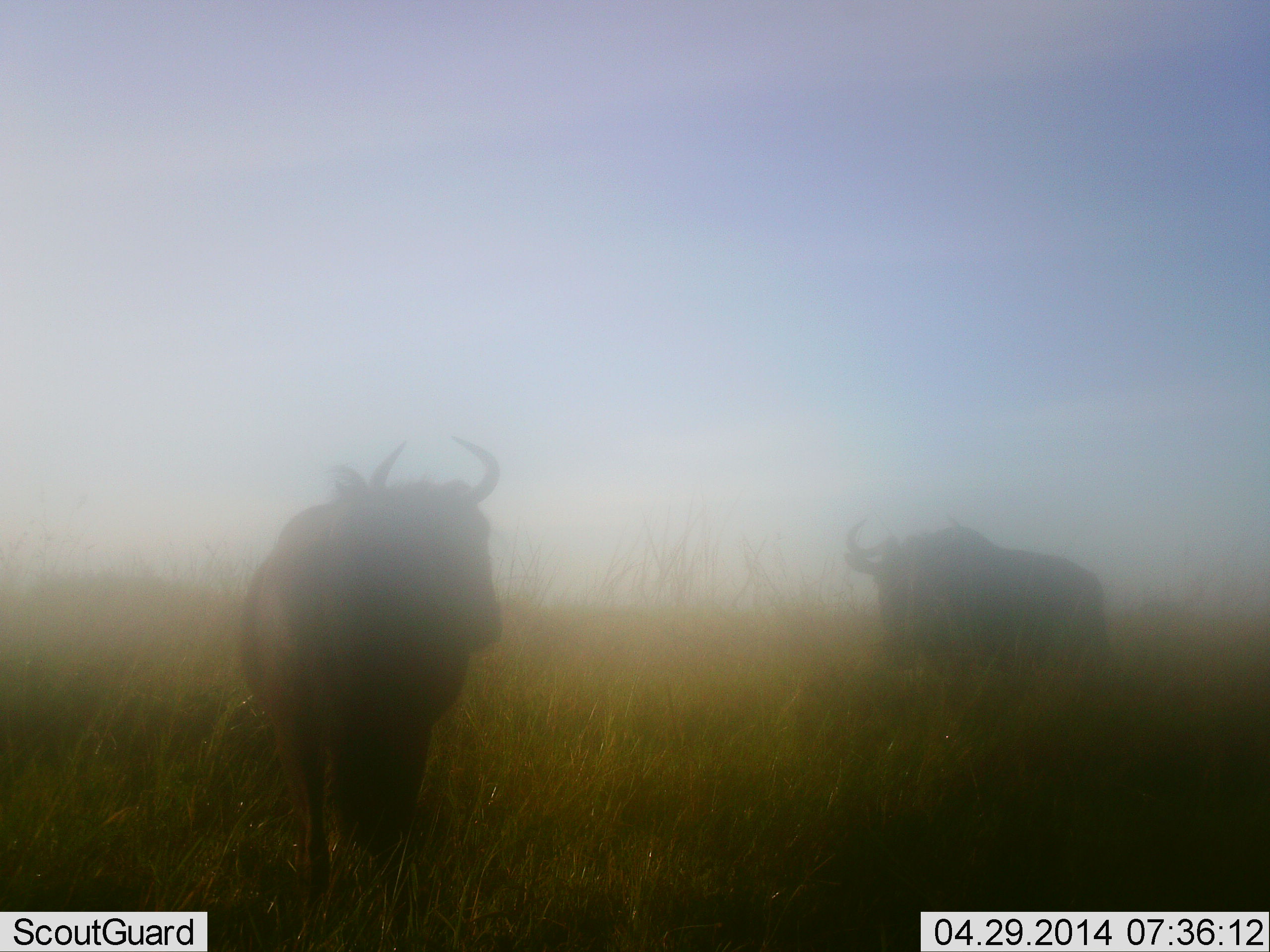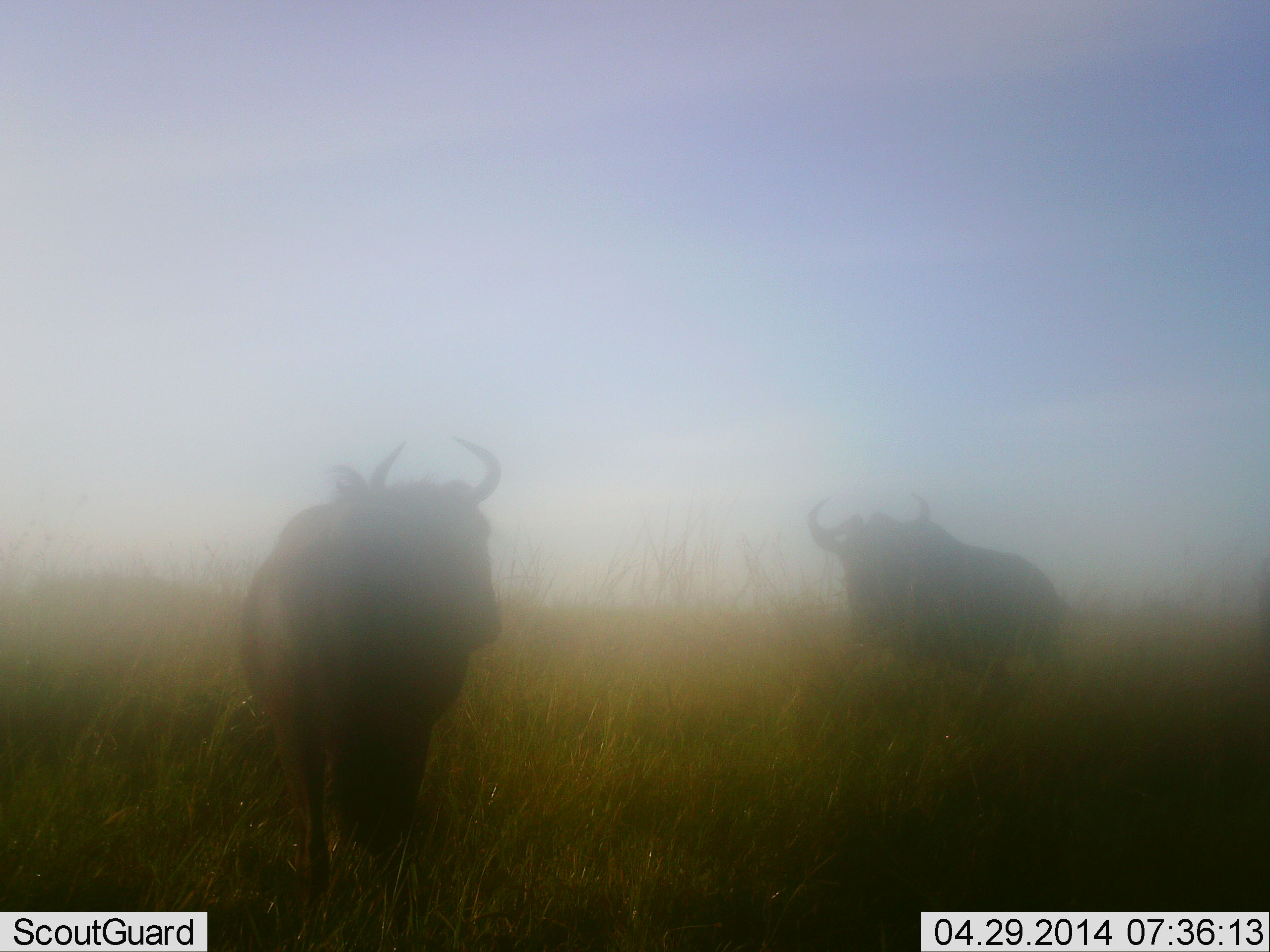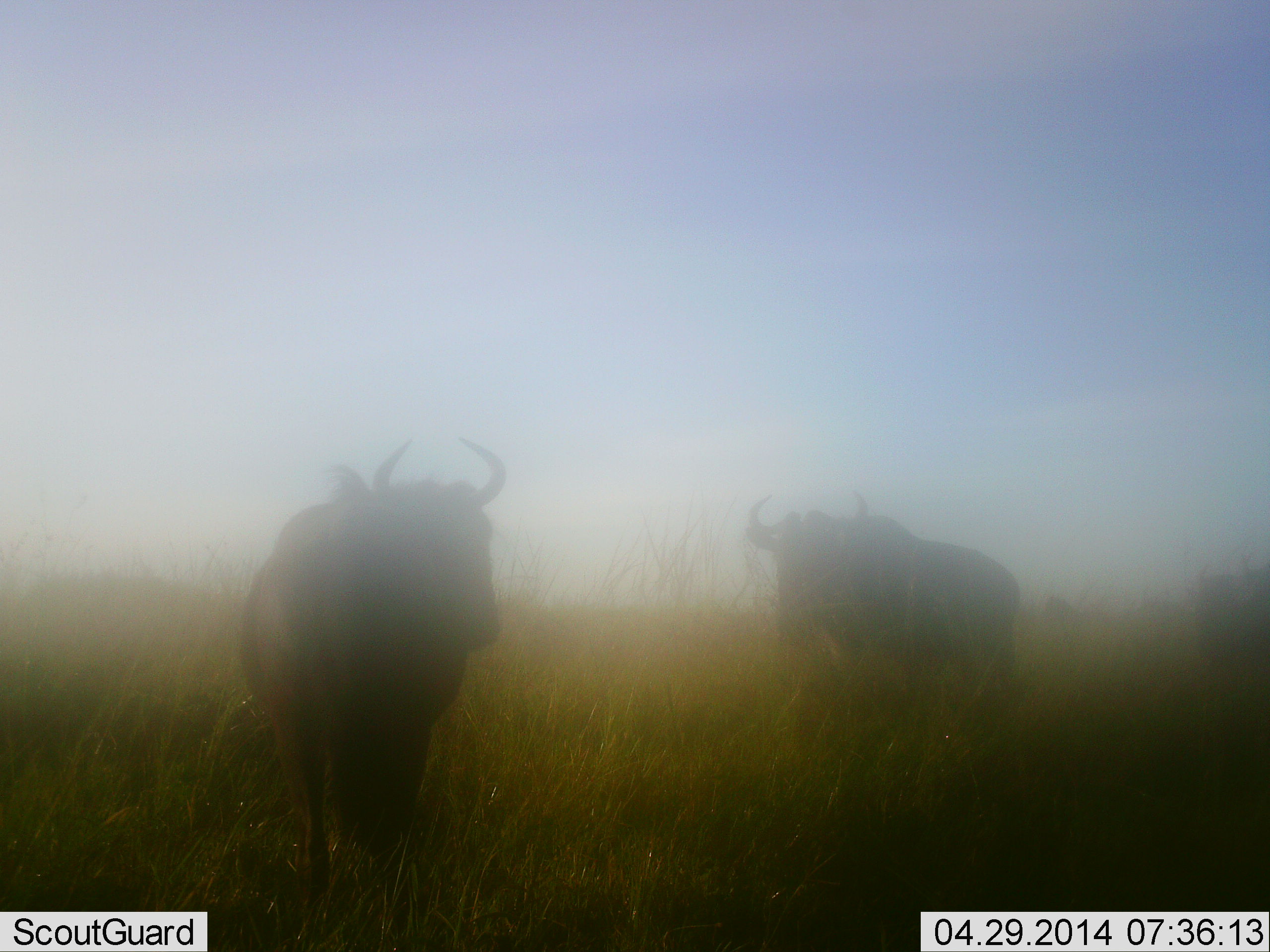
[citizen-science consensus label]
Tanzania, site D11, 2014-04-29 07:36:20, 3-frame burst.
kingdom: Animalia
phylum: Chordata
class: Mammalia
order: Artiodactyla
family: Bovidae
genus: Connochaetes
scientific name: Connochaetes taurinus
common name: blue wildebeest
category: wildebeest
Wildebeest (blue wildebeest) (Connochaetes taurinus), count 2. Behavior (volunteer vote fractions): standing 80%, resting 10%, moving 60%, interacting 0%. Young present (vote fraction): 0%. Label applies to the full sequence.